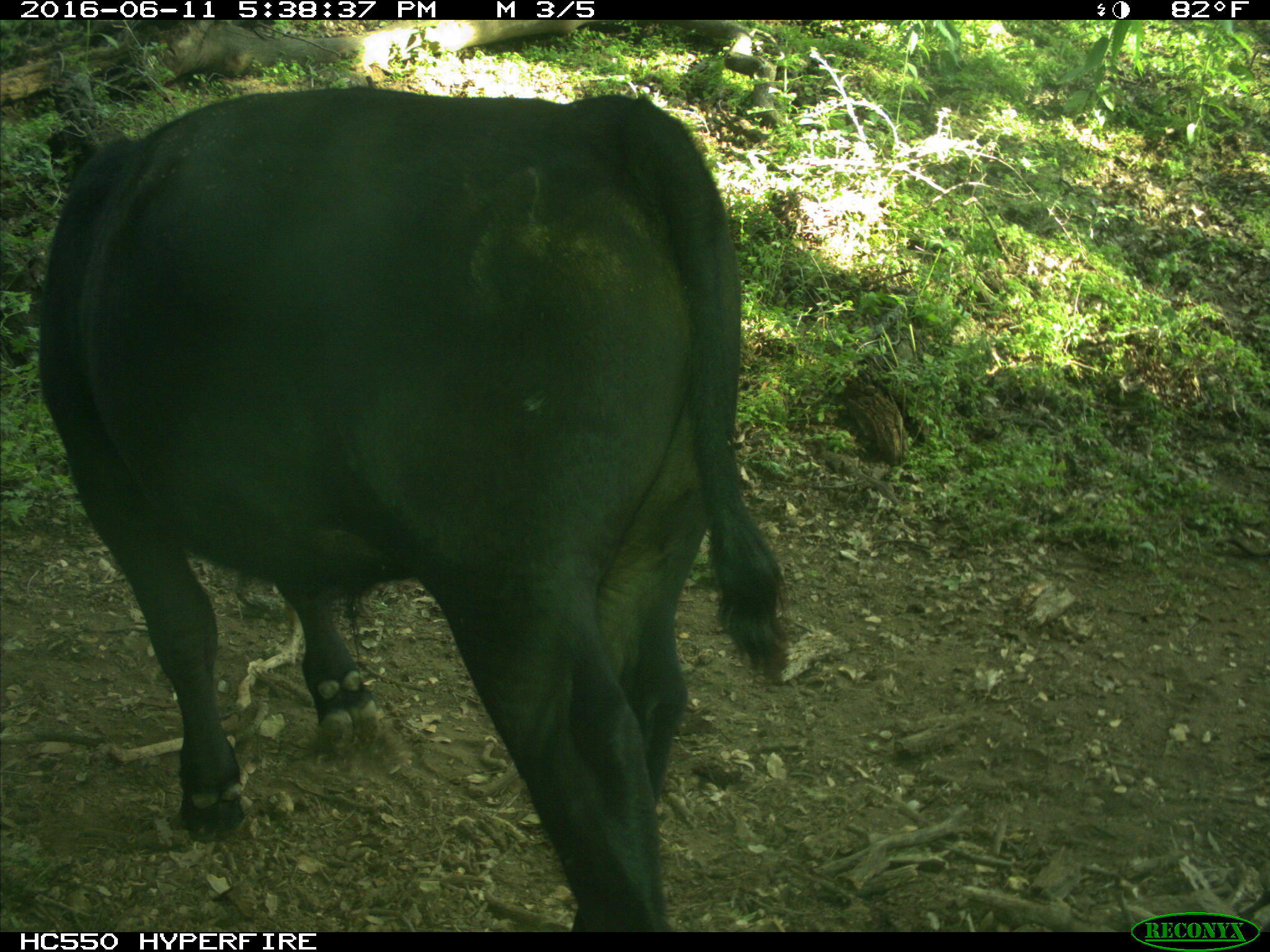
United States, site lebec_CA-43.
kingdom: Animalia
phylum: Chordata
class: Mammalia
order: Artiodactyla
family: Bovidae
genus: Bos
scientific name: Bos taurus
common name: domestic cow